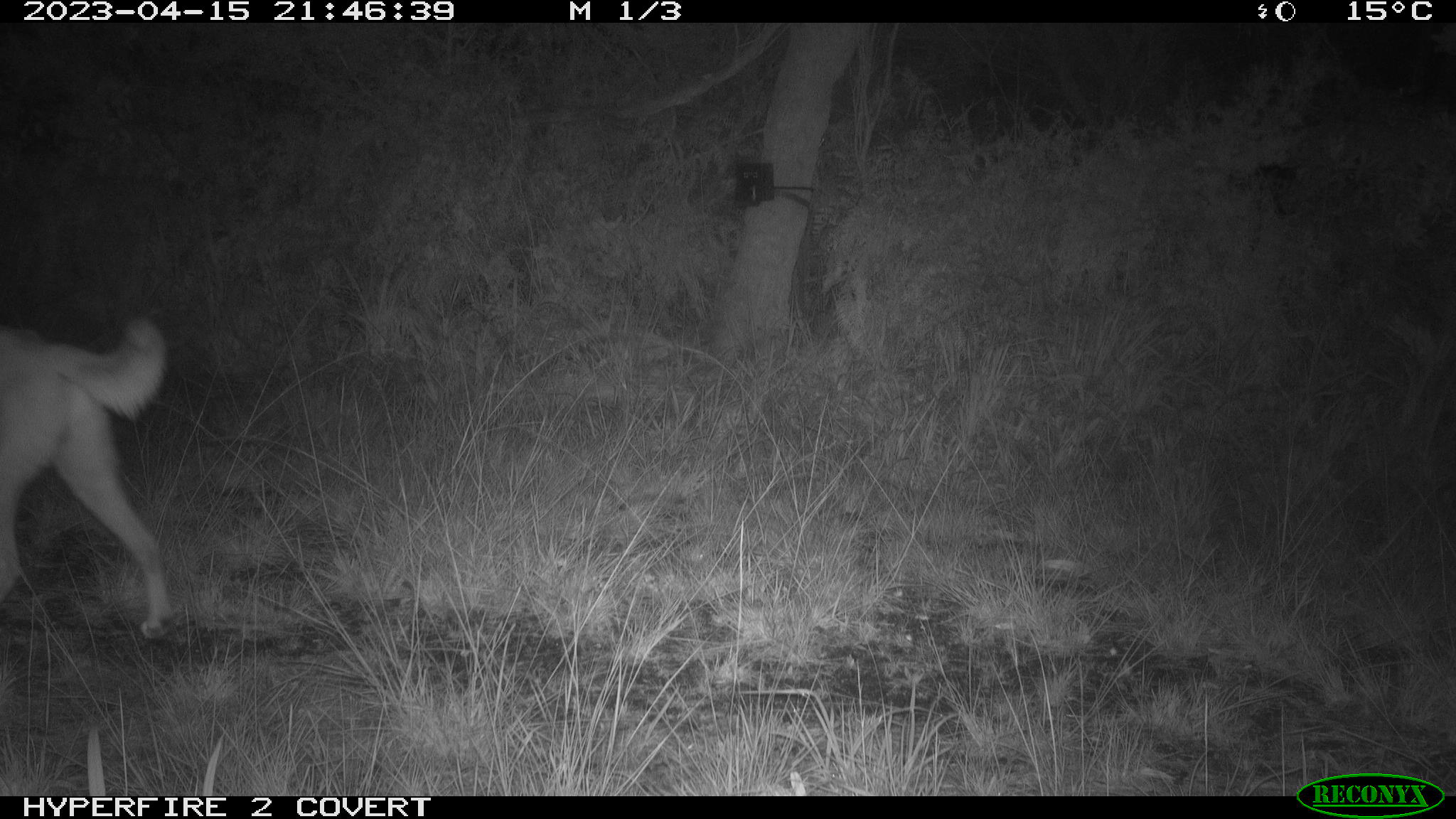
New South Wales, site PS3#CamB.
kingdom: Animalia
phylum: Chordata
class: Mammalia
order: Carnivora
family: Canidae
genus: Canis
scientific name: Canis familiaris dingo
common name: dingo